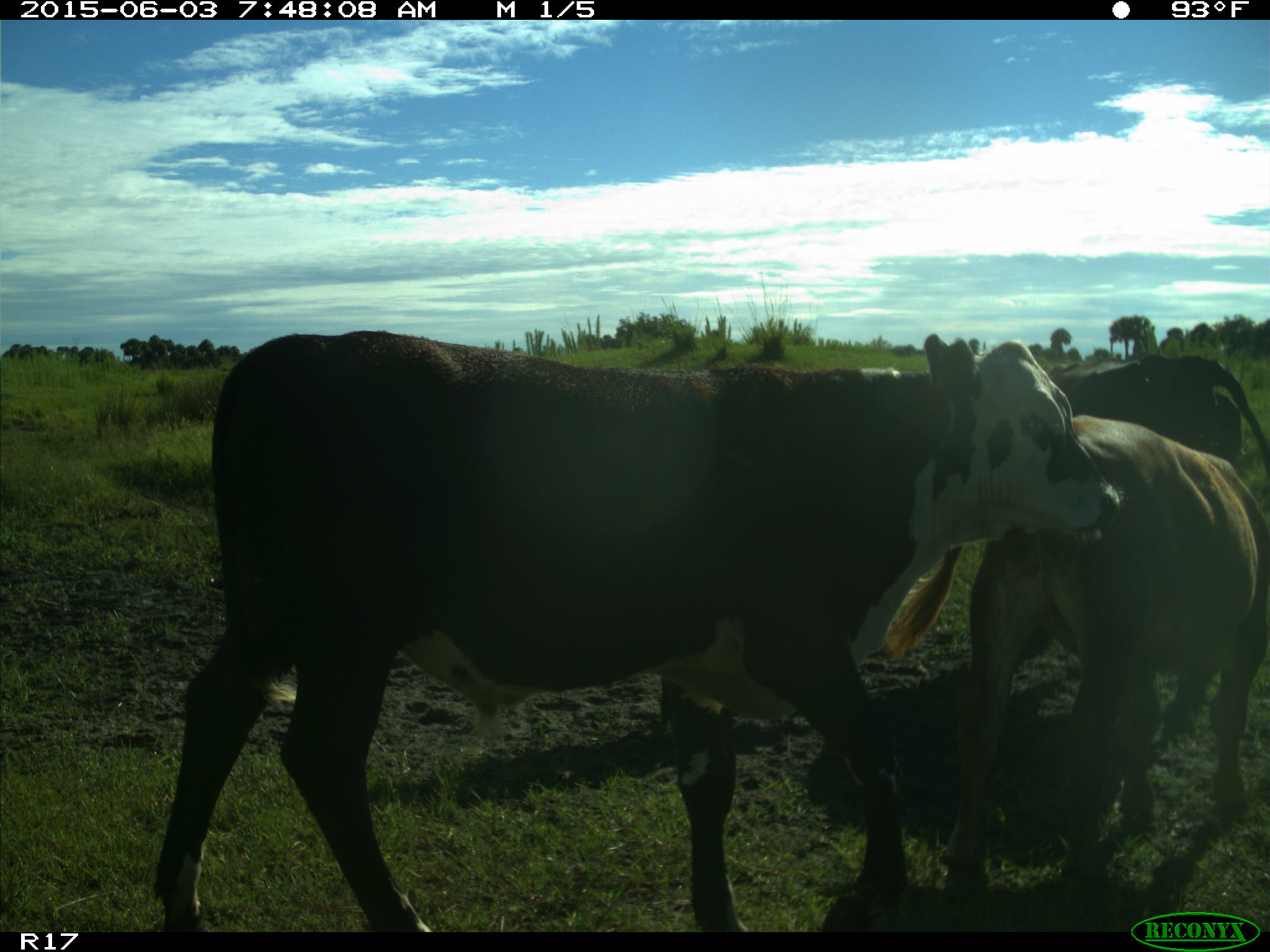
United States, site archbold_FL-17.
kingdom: Animalia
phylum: Chordata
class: Mammalia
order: Artiodactyla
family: Bovidae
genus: Bos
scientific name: Bos taurus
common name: domestic cow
Bos taurus (domestic cow).